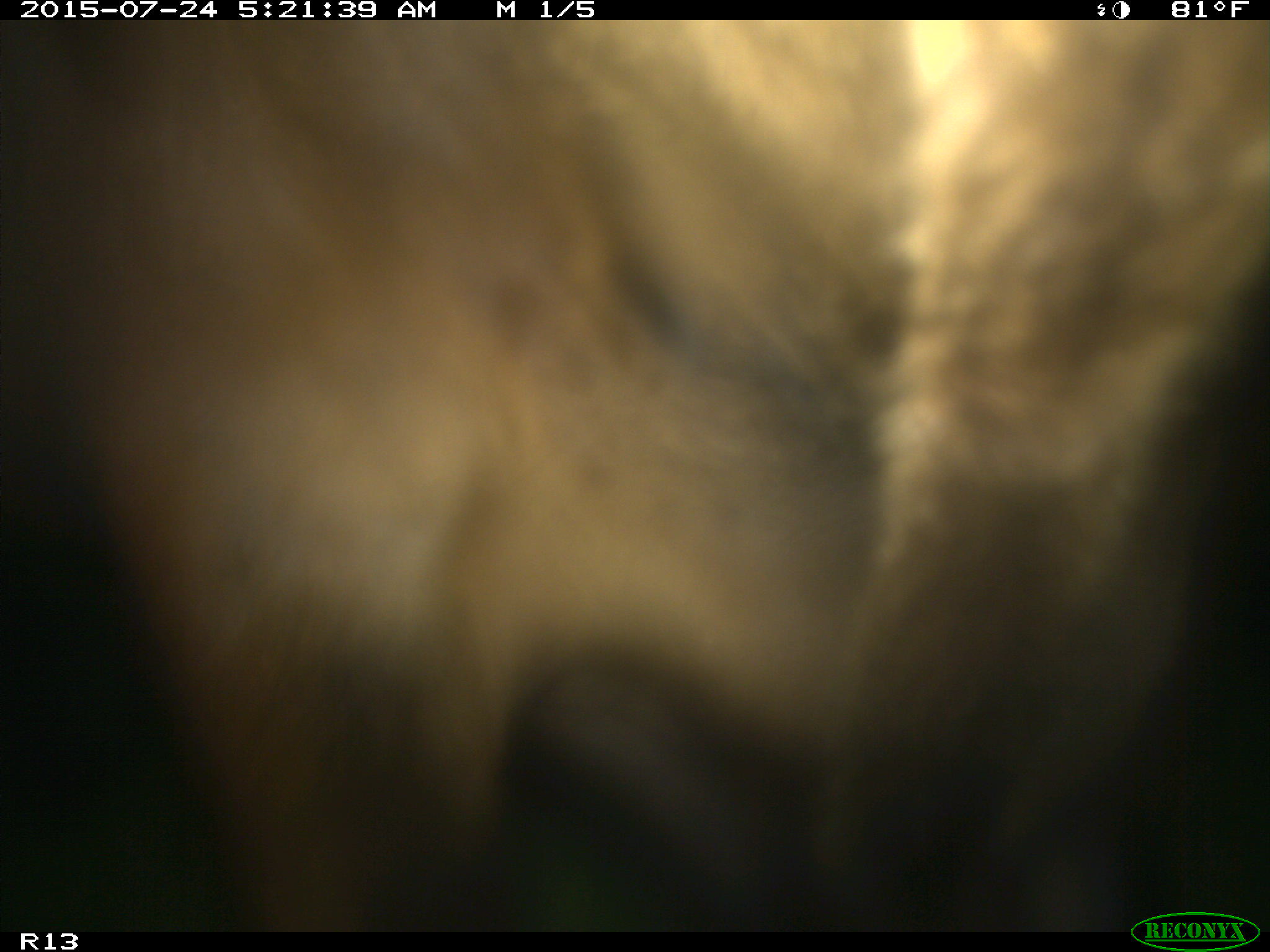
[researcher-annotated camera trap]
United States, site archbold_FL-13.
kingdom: Animalia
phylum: Chordata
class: Mammalia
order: Artiodactyla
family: Bovidae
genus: Bos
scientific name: Bos taurus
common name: domestic cow